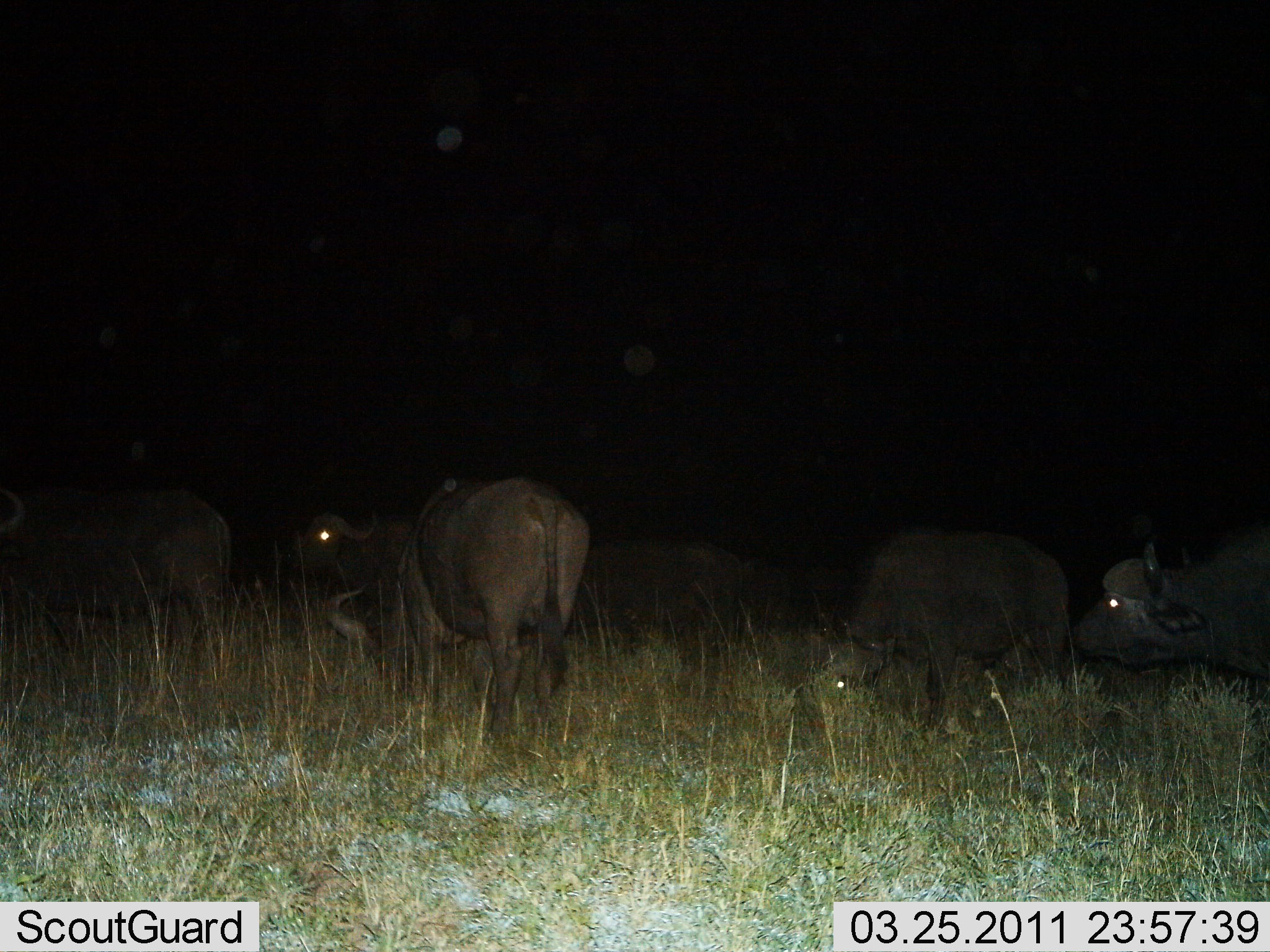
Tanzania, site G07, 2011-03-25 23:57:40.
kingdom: Animalia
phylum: Chordata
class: Mammalia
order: Artiodactyla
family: Bovidae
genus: Syncerus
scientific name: Syncerus caffer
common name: cape buffalo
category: buffalo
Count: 6.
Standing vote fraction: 73%.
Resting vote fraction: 18%.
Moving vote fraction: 18%.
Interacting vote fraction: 0%.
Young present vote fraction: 9%.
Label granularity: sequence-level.